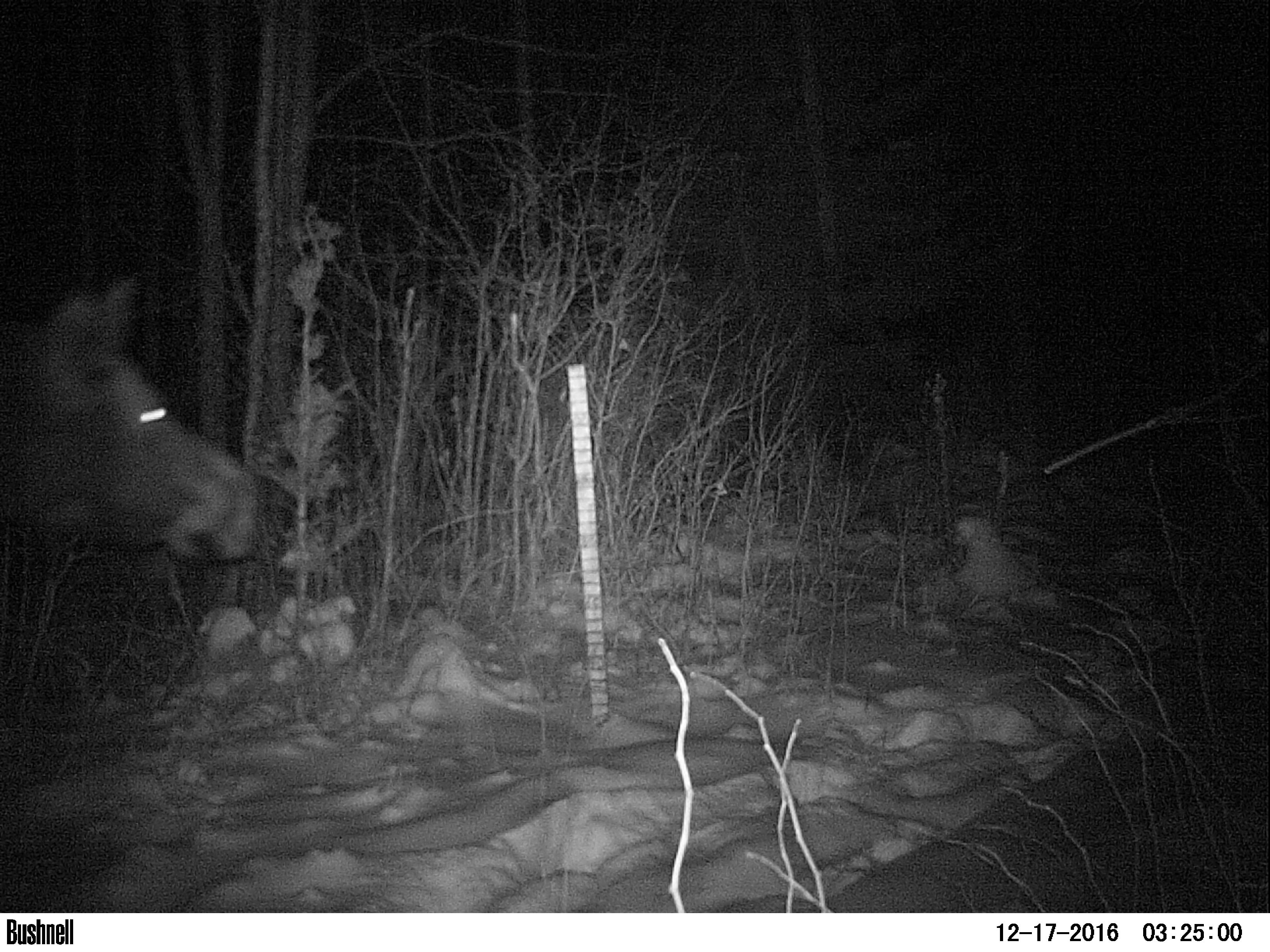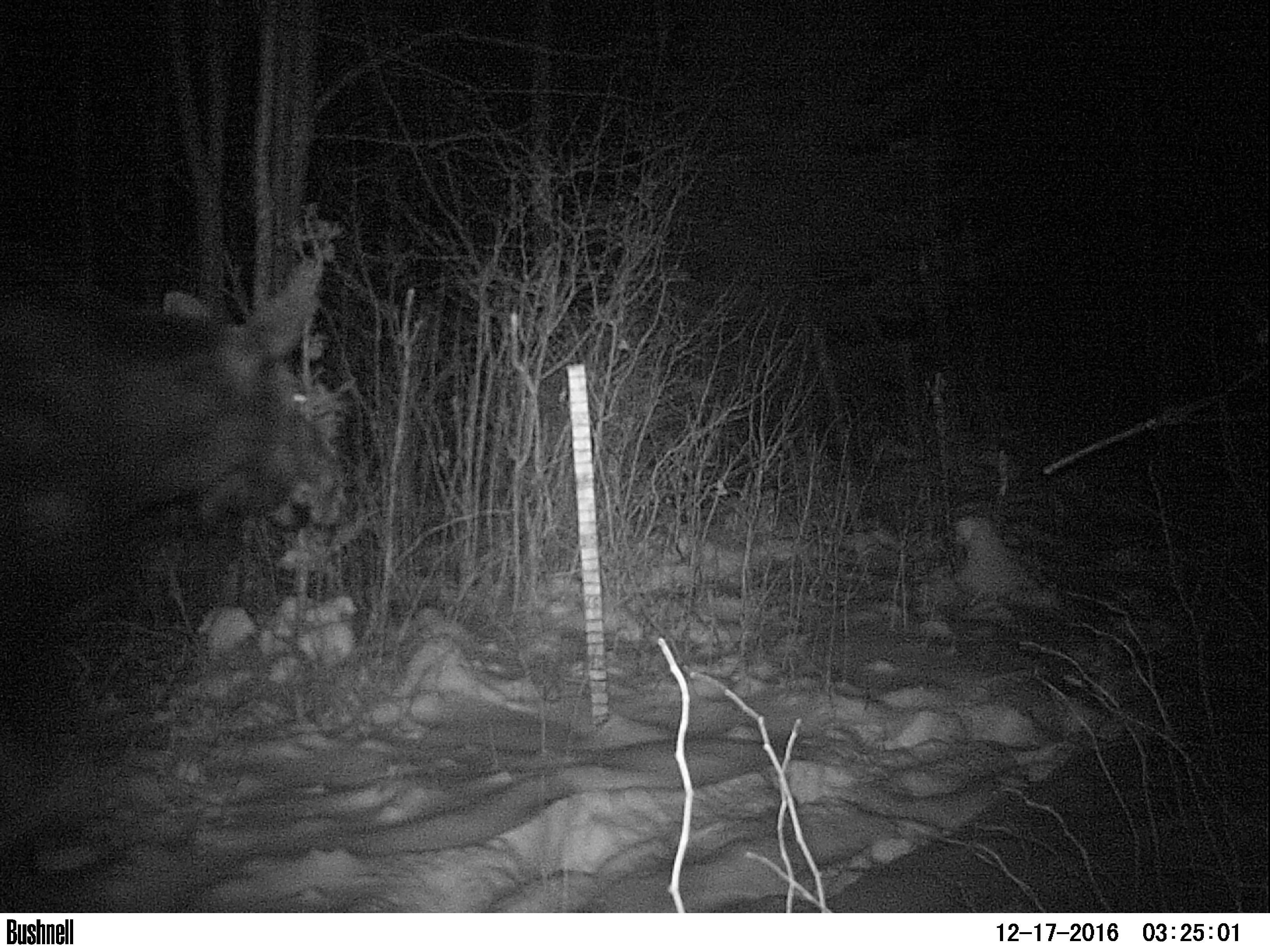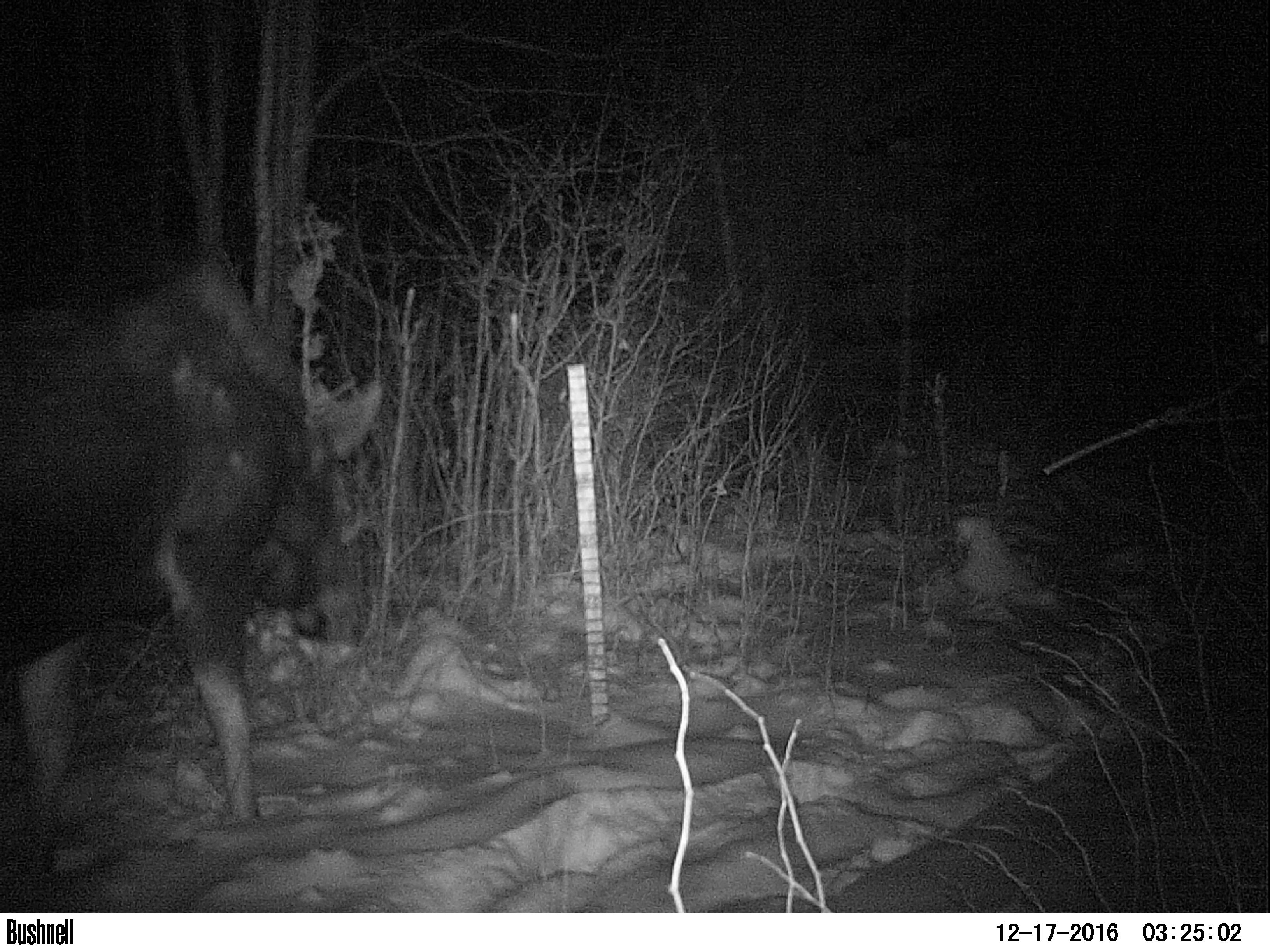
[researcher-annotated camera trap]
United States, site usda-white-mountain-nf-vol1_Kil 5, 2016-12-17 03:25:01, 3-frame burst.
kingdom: Animalia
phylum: Chordata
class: Mammalia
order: Artiodactyla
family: Cervidae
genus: Alces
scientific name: Alces alces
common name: moose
Moose (Alces alces).